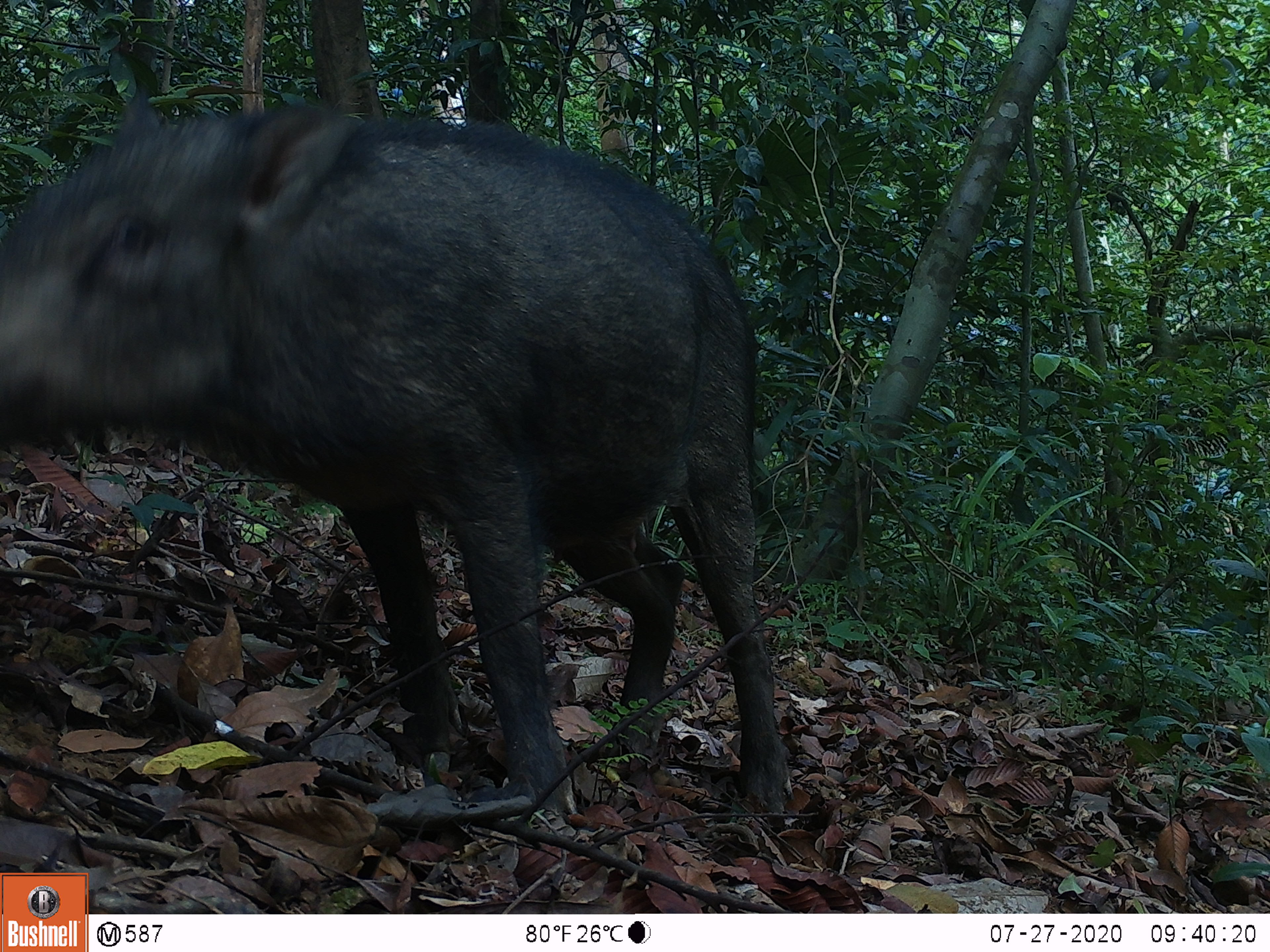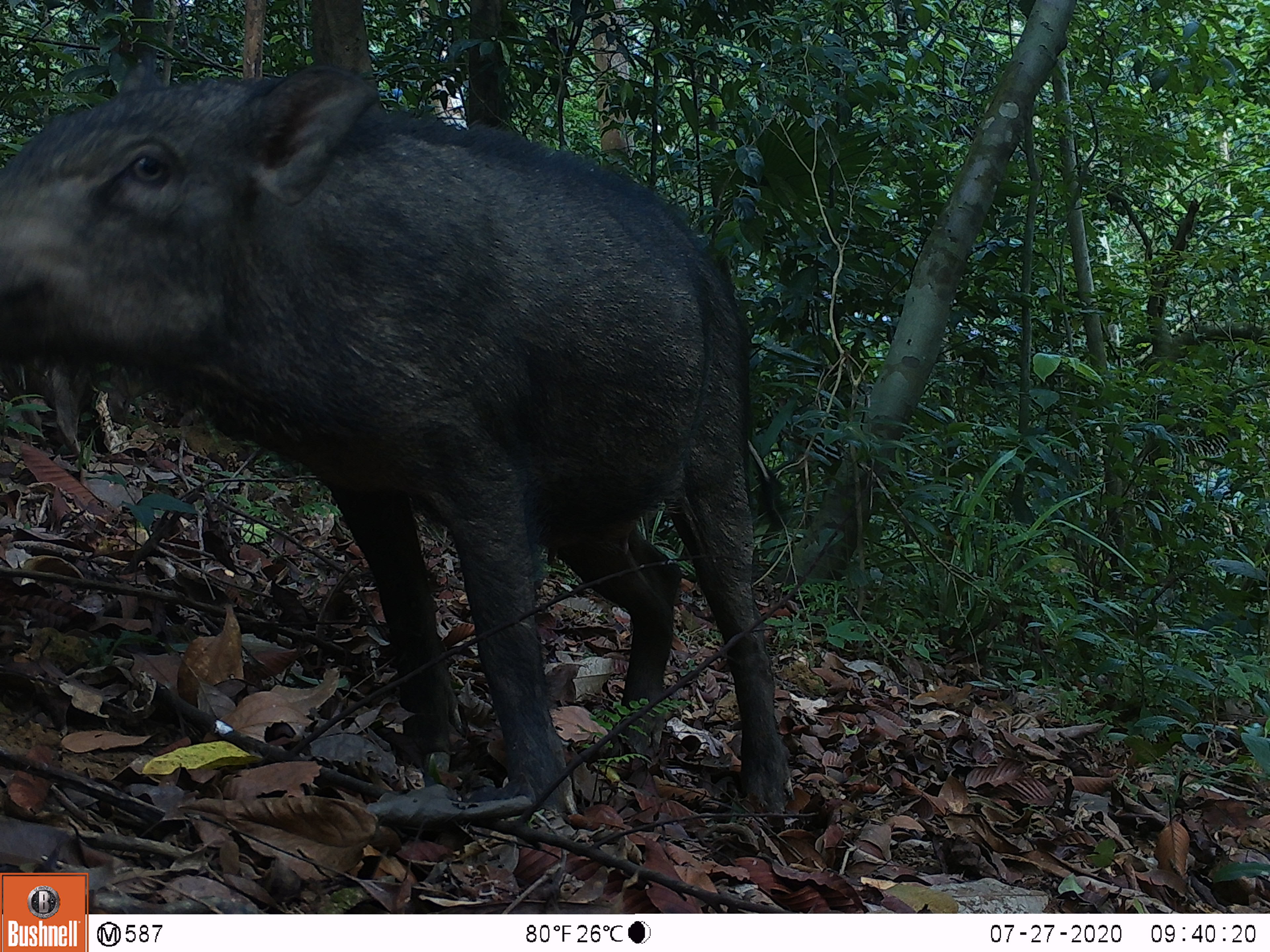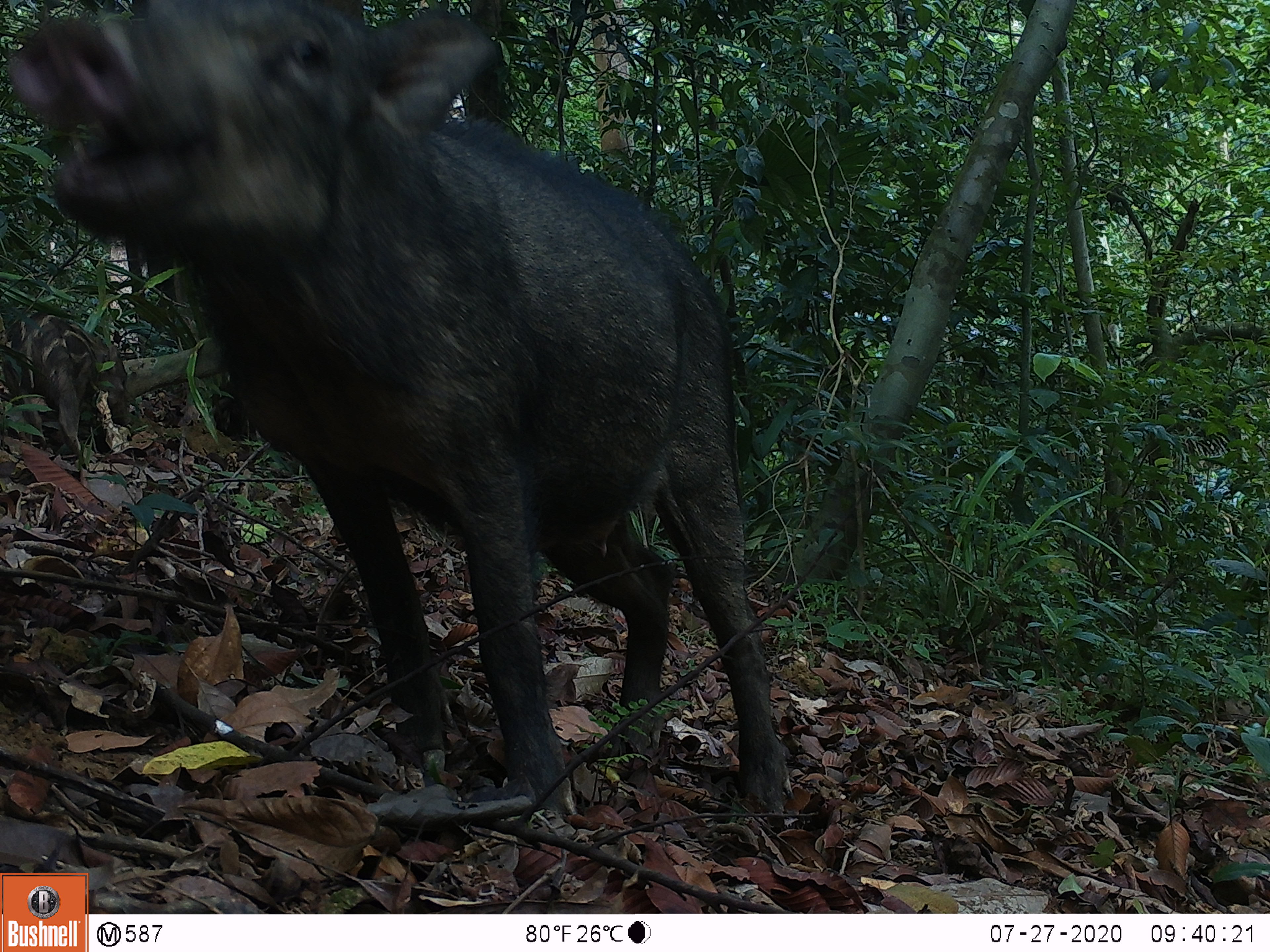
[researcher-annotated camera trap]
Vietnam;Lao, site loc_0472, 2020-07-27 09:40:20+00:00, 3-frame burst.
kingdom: Animalia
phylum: Chordata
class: Mammalia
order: Artiodactyla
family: Suidae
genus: Sus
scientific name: Sus scrofa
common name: eurasian wild pig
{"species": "eurasian wild pig (Sus scrofa)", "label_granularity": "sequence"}